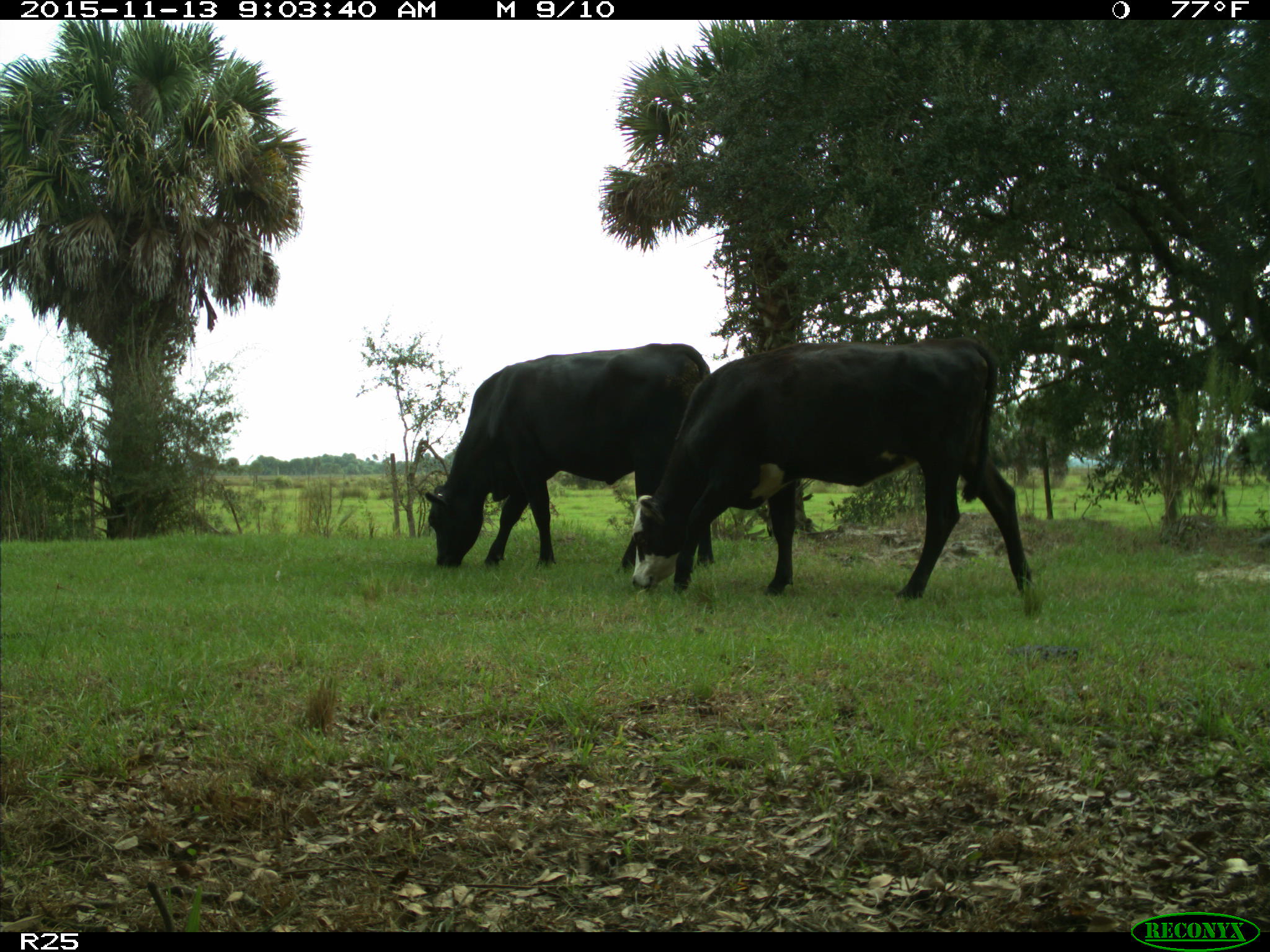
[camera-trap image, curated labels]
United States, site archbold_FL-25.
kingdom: Animalia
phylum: Chordata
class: Mammalia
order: Artiodactyla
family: Bovidae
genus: Bos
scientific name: Bos taurus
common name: domestic cow